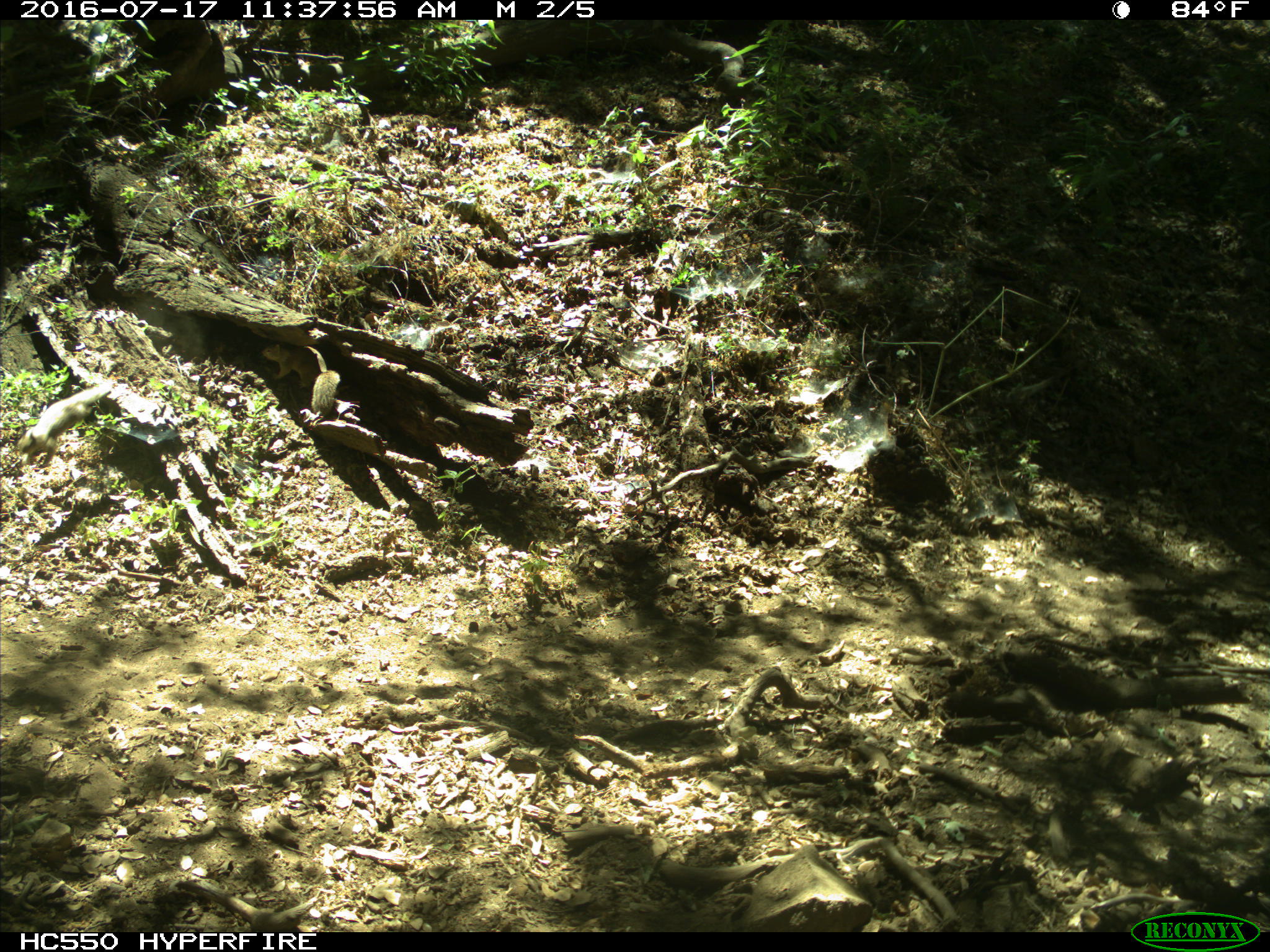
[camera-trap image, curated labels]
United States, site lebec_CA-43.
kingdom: Animalia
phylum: Chordata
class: Mammalia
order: Rodentia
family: Sciuridae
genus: Otospermophilus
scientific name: Otospermophilus beecheyi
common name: california ground squirrel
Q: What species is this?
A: Otospermophilus beecheyi (california ground squirrel).